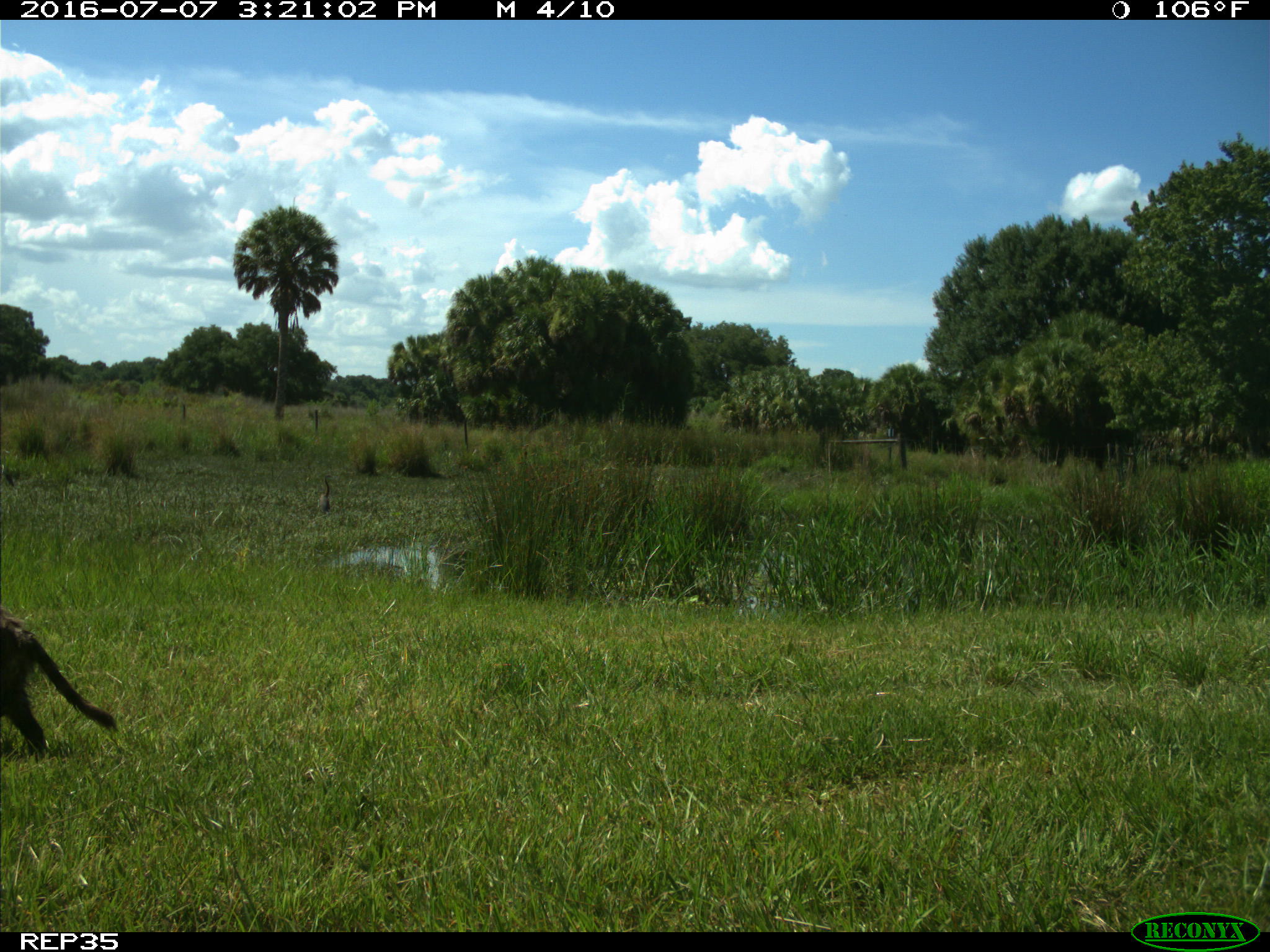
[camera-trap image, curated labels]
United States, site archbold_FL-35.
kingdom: Animalia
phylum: Chordata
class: Mammalia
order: Carnivora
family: Procyonidae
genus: Procyon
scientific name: Procyon lotor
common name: common raccoon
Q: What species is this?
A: Procyon lotor (common raccoon).